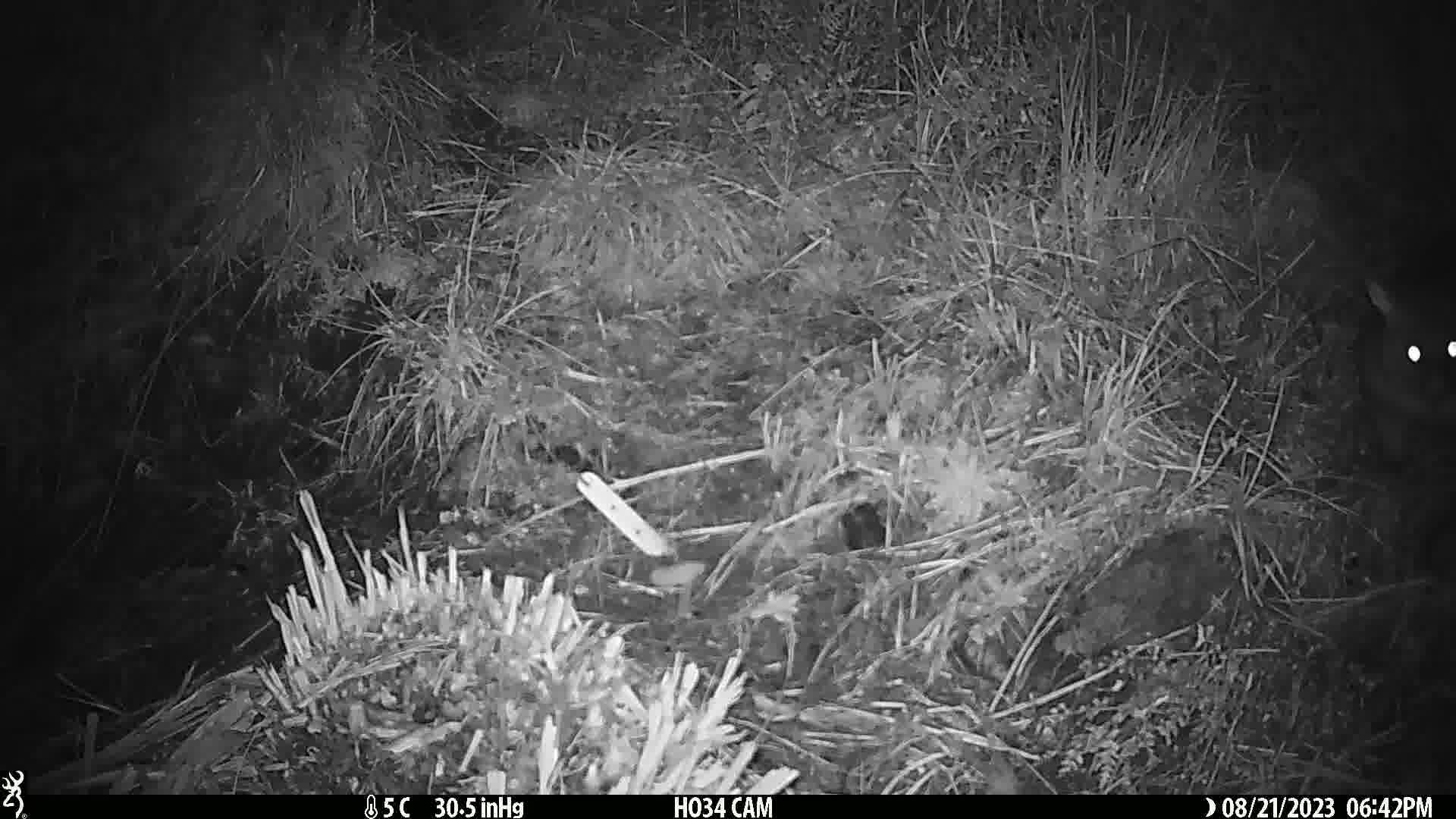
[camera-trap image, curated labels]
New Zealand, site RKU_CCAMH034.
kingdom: Animalia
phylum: Chordata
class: Mammalia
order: Diprotodontia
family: Phalangeridae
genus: Trichosurus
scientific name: Trichosurus vulpecula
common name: common brushtail possum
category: possum